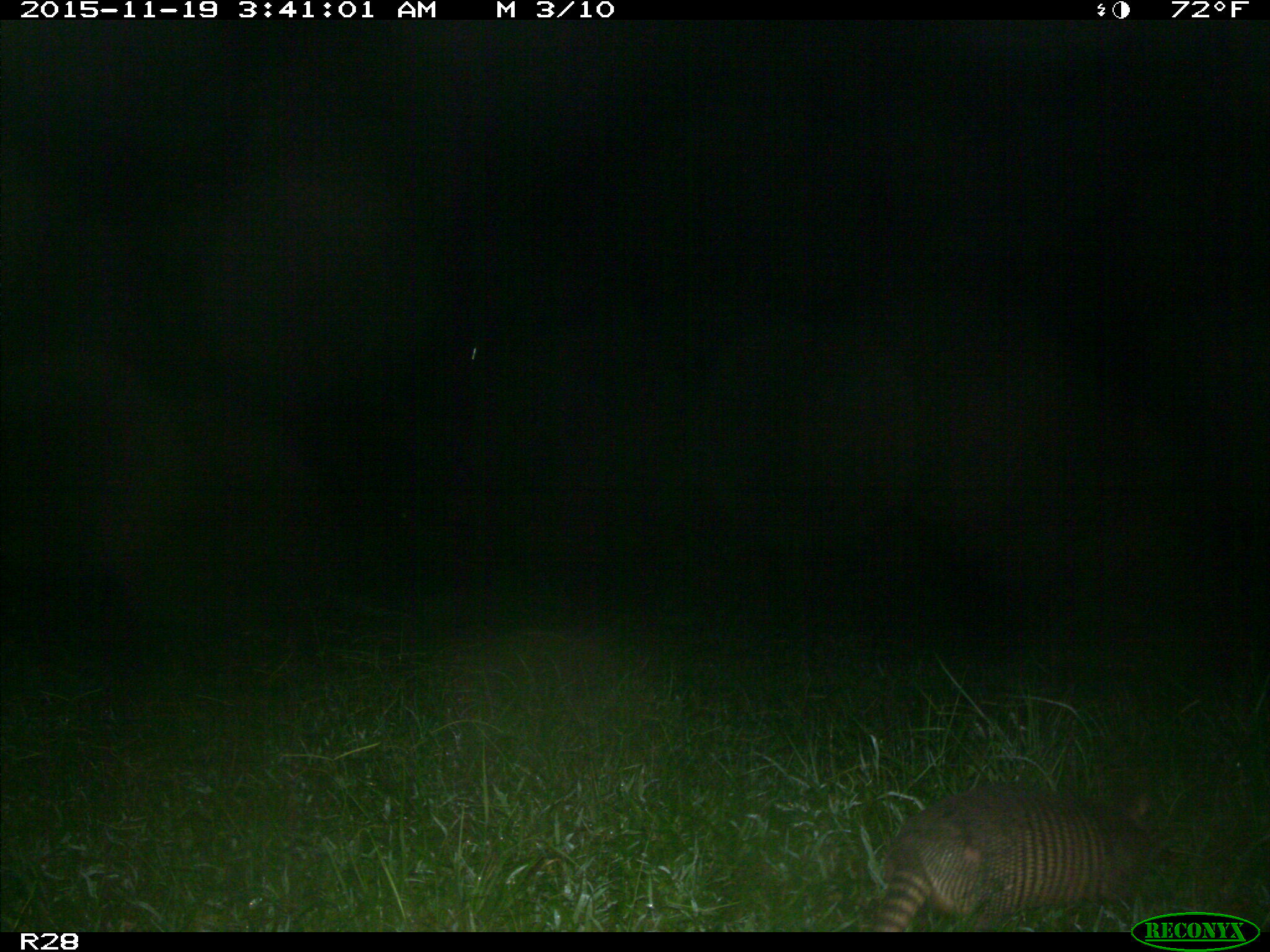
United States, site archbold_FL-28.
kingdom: Animalia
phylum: Chordata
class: Mammalia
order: Cingulata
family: Dasypodidae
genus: Dasypus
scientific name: Dasypus novemcinctus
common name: nine-banded armadillo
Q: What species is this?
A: Dasypus novemcinctus (nine-banded armadillo).